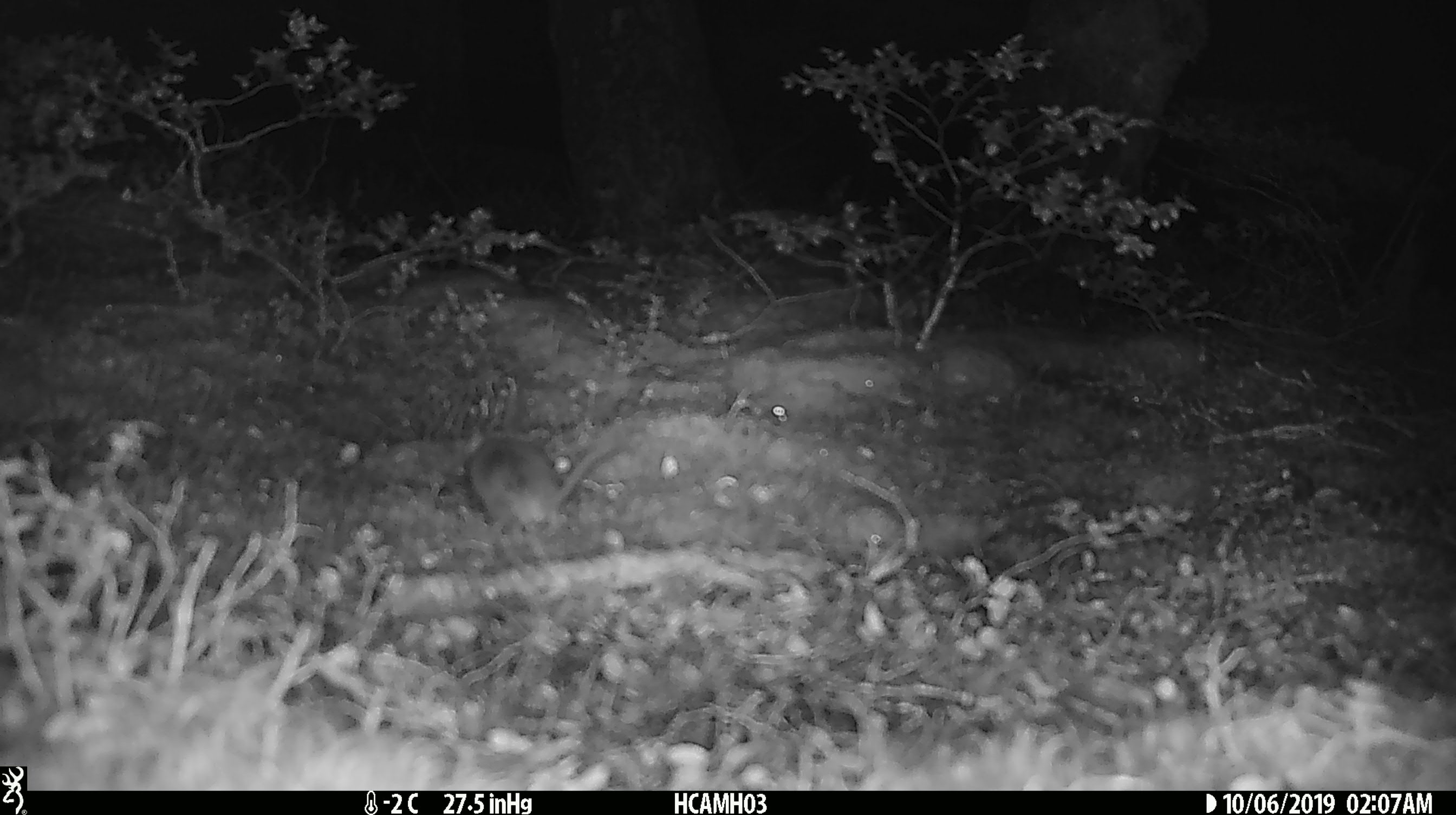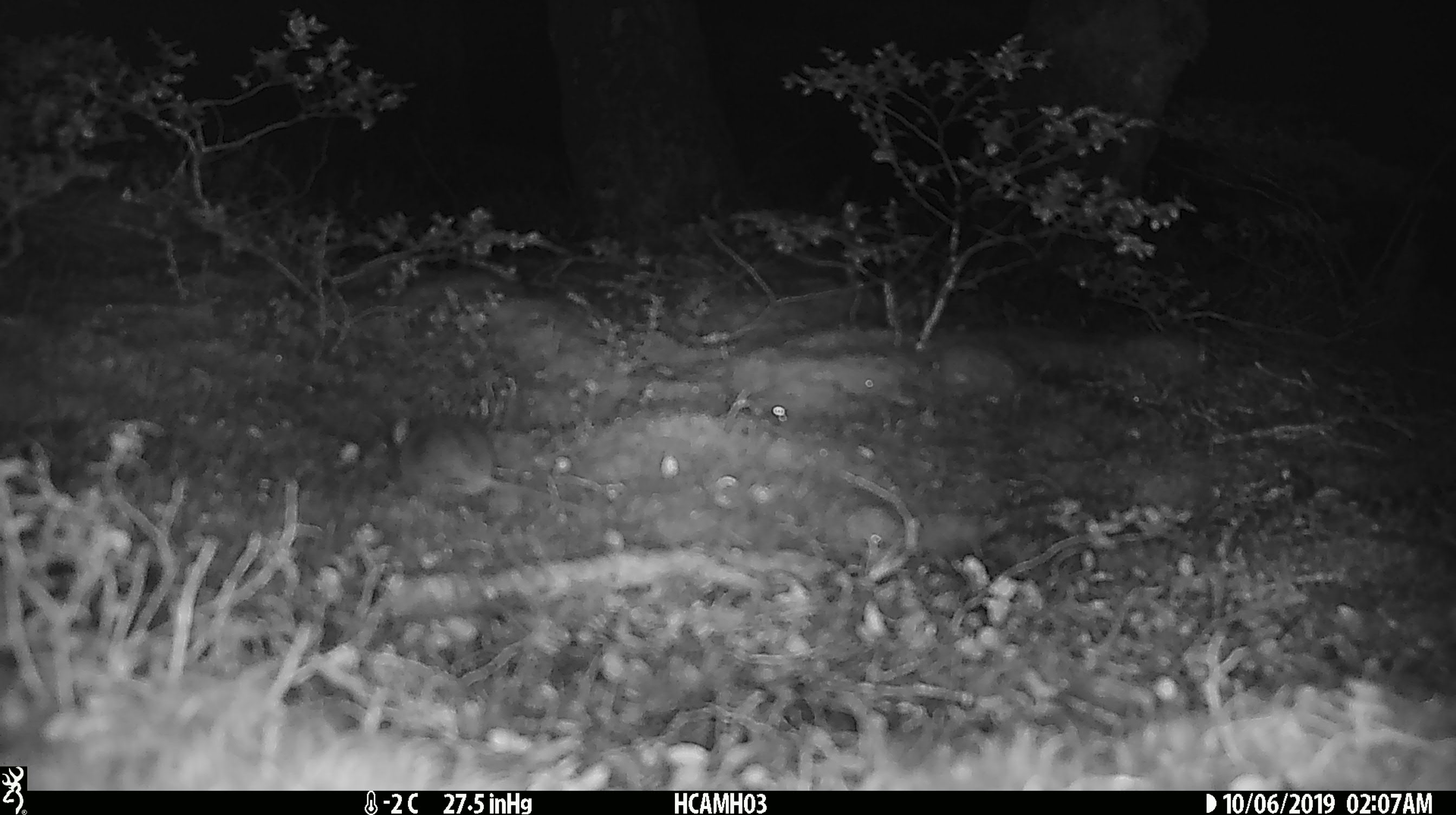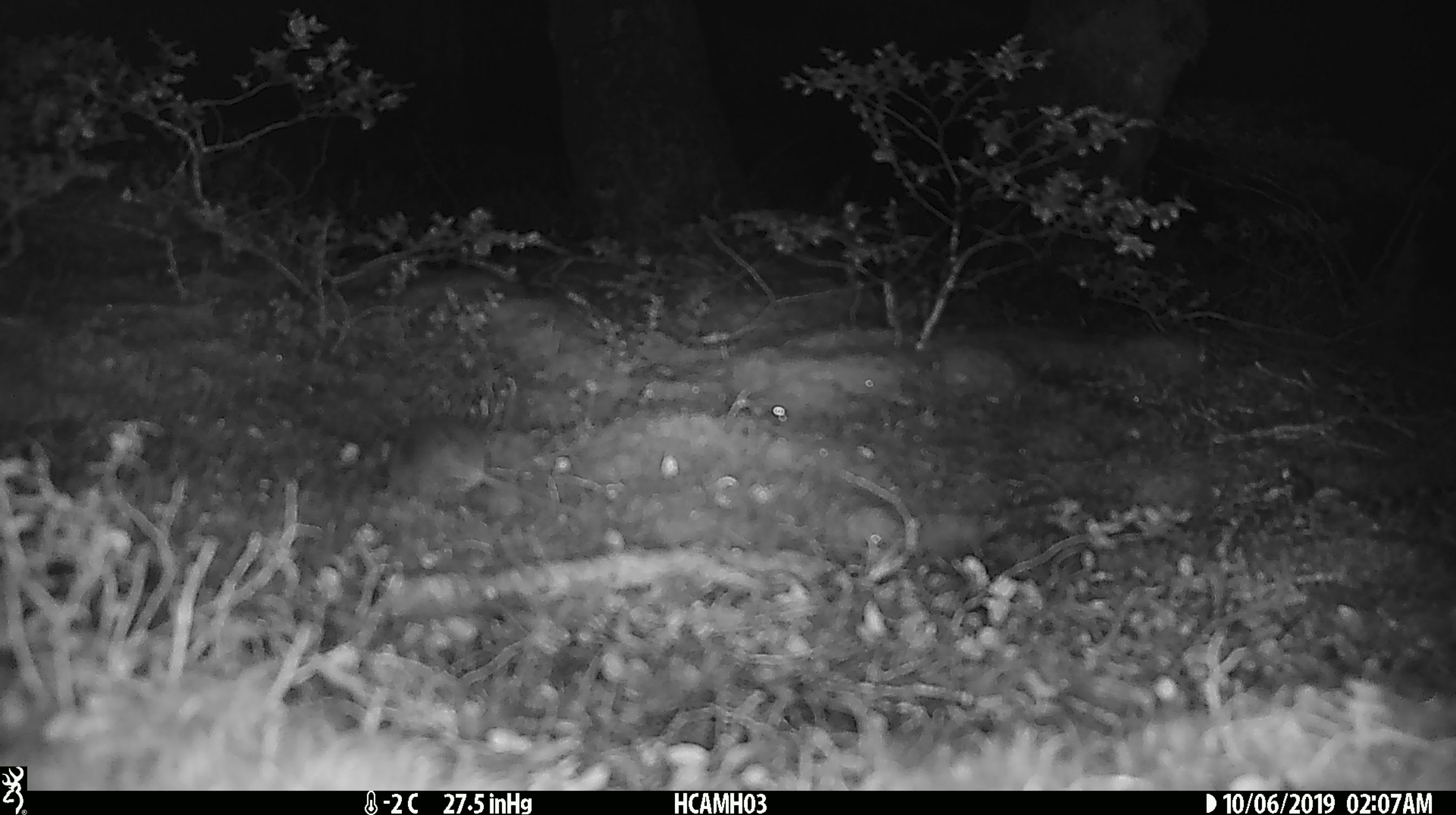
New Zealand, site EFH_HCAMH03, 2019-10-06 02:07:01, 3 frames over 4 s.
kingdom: Animalia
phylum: Chordata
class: Mammalia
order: Rodentia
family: Muridae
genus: Mus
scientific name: Mus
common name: mouse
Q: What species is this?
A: Mouse (Mus).